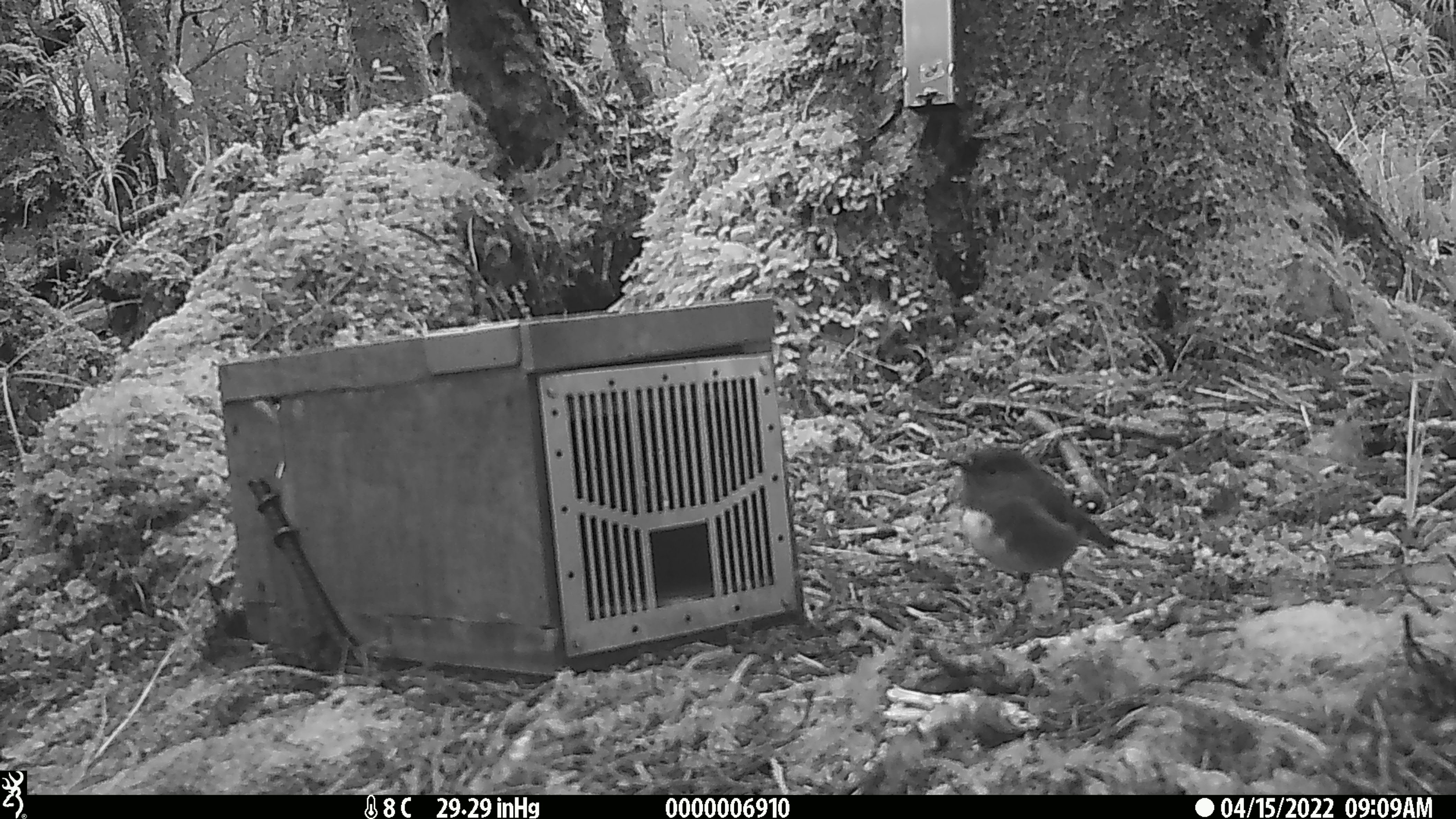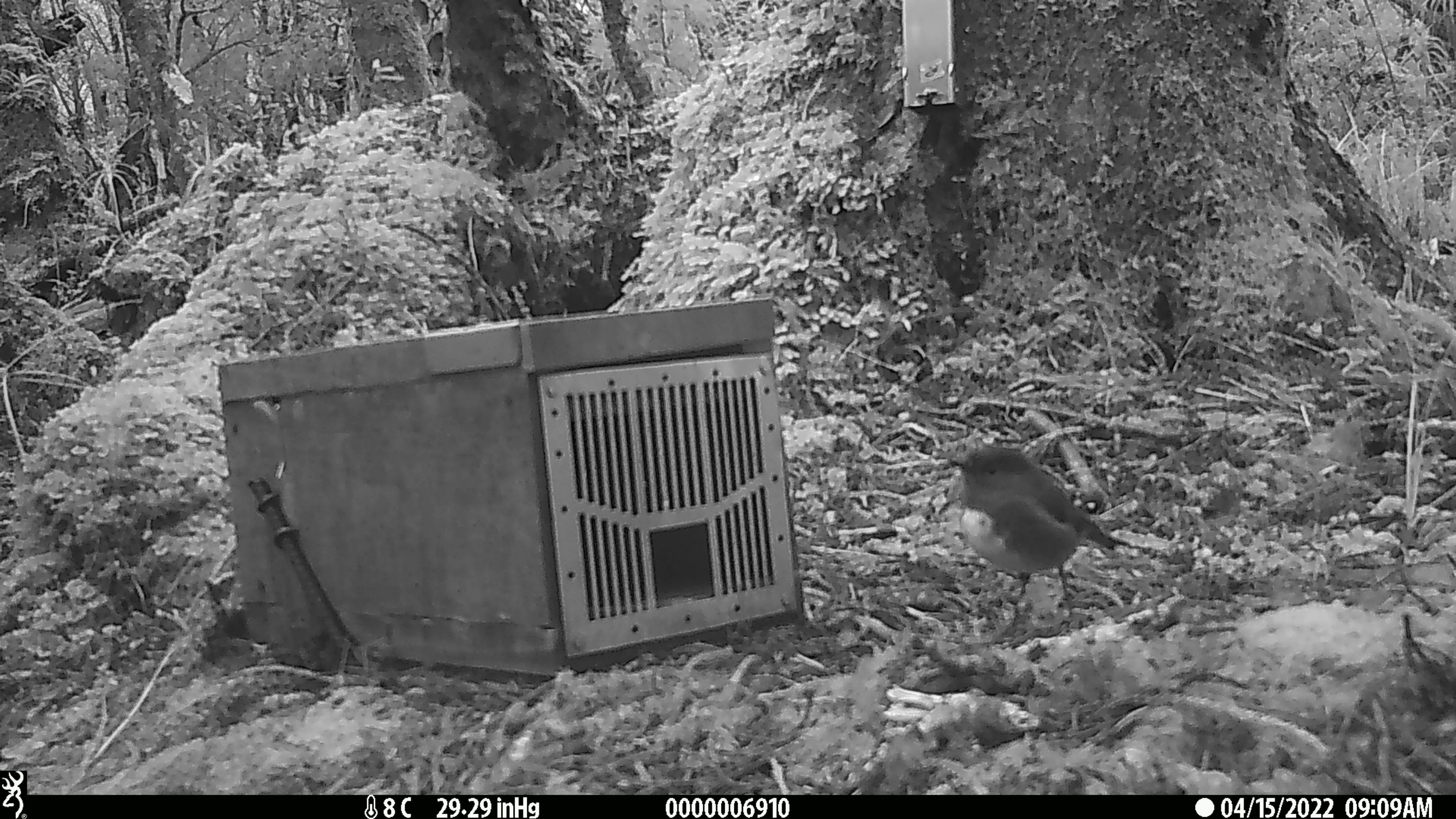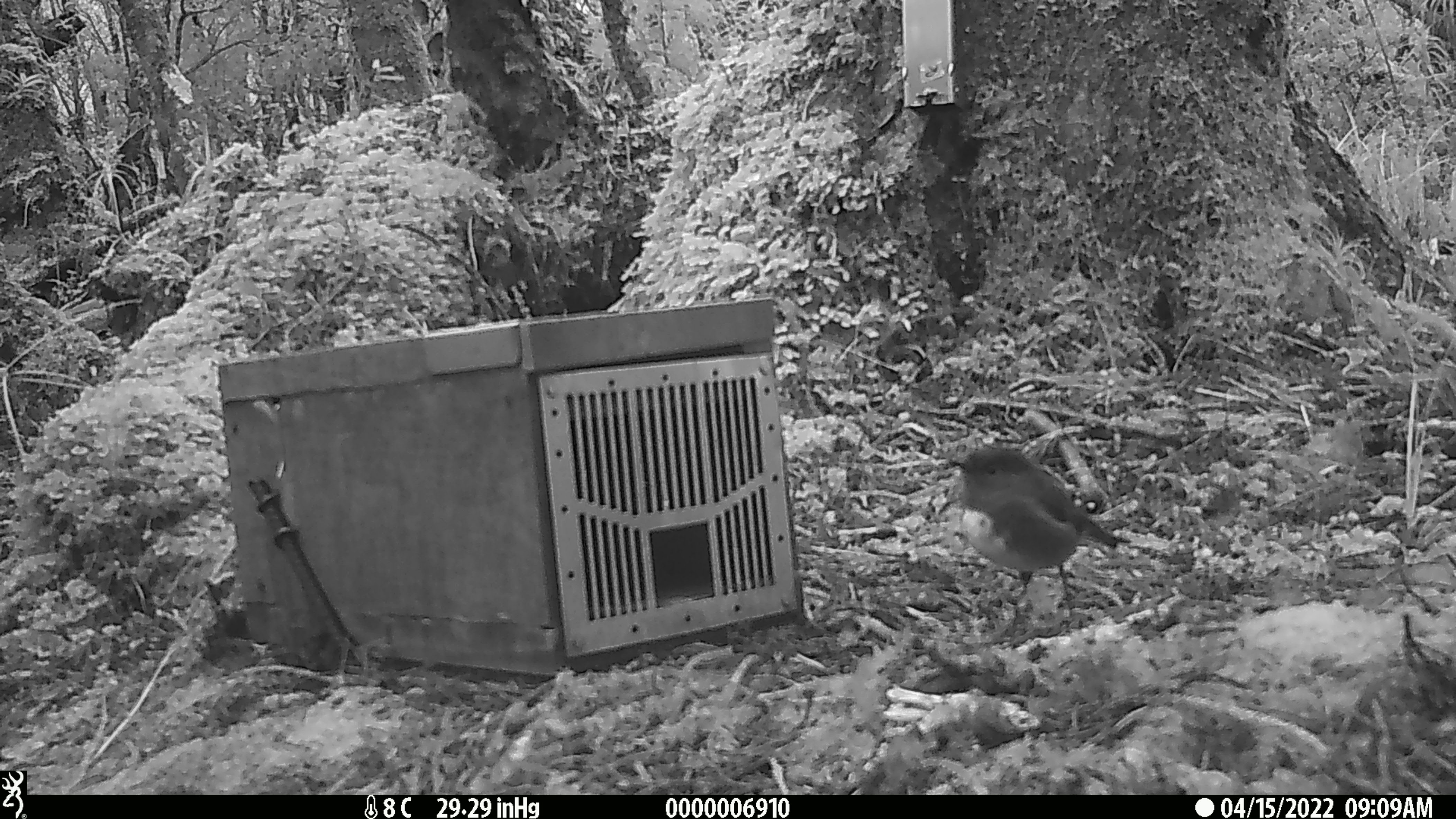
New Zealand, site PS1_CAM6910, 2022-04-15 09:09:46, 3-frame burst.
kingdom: Animalia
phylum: Chordata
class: Aves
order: Passeriformes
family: Petroicidae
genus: Petroica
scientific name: Petroica australis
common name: new zealand robin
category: robin